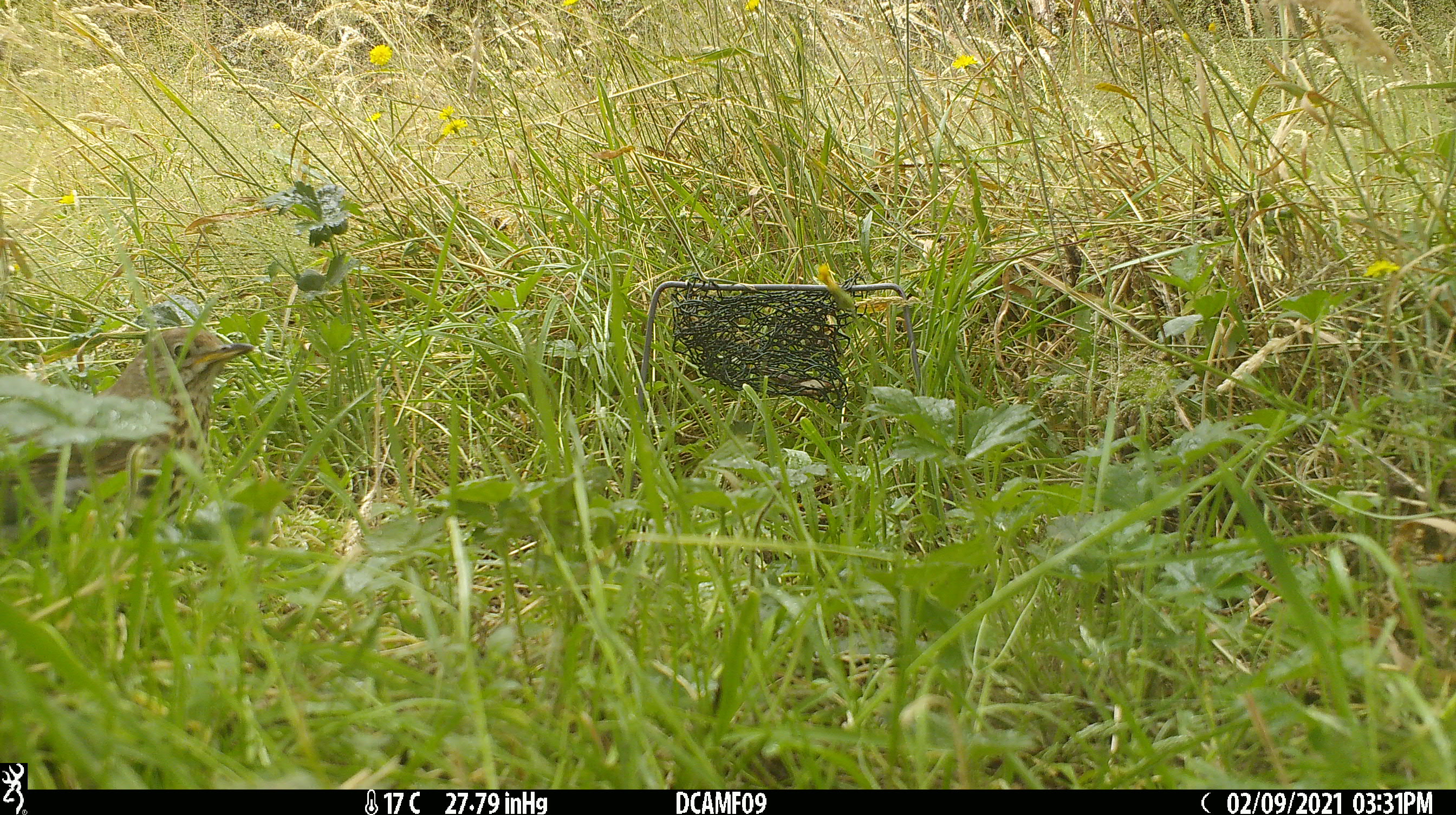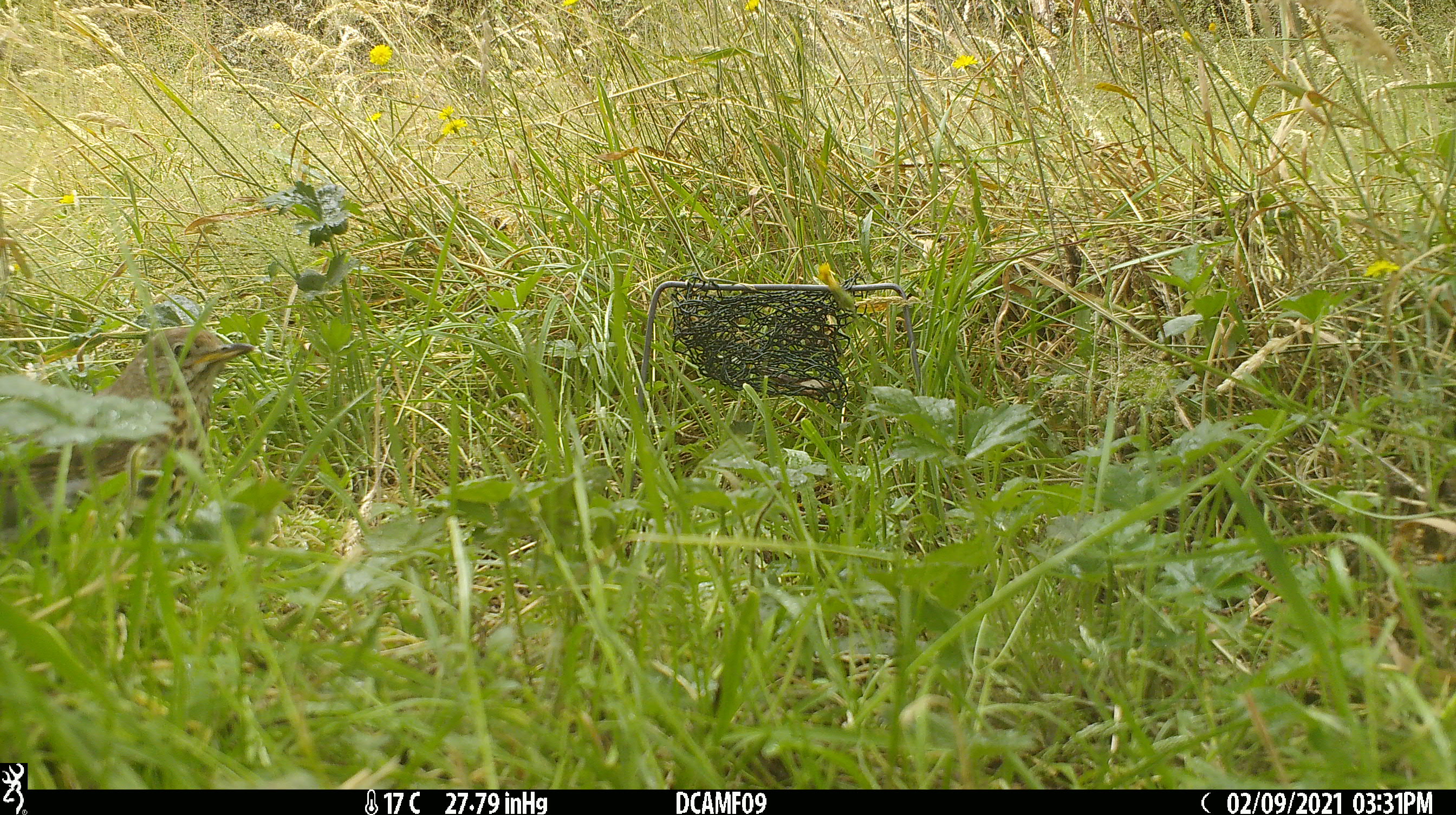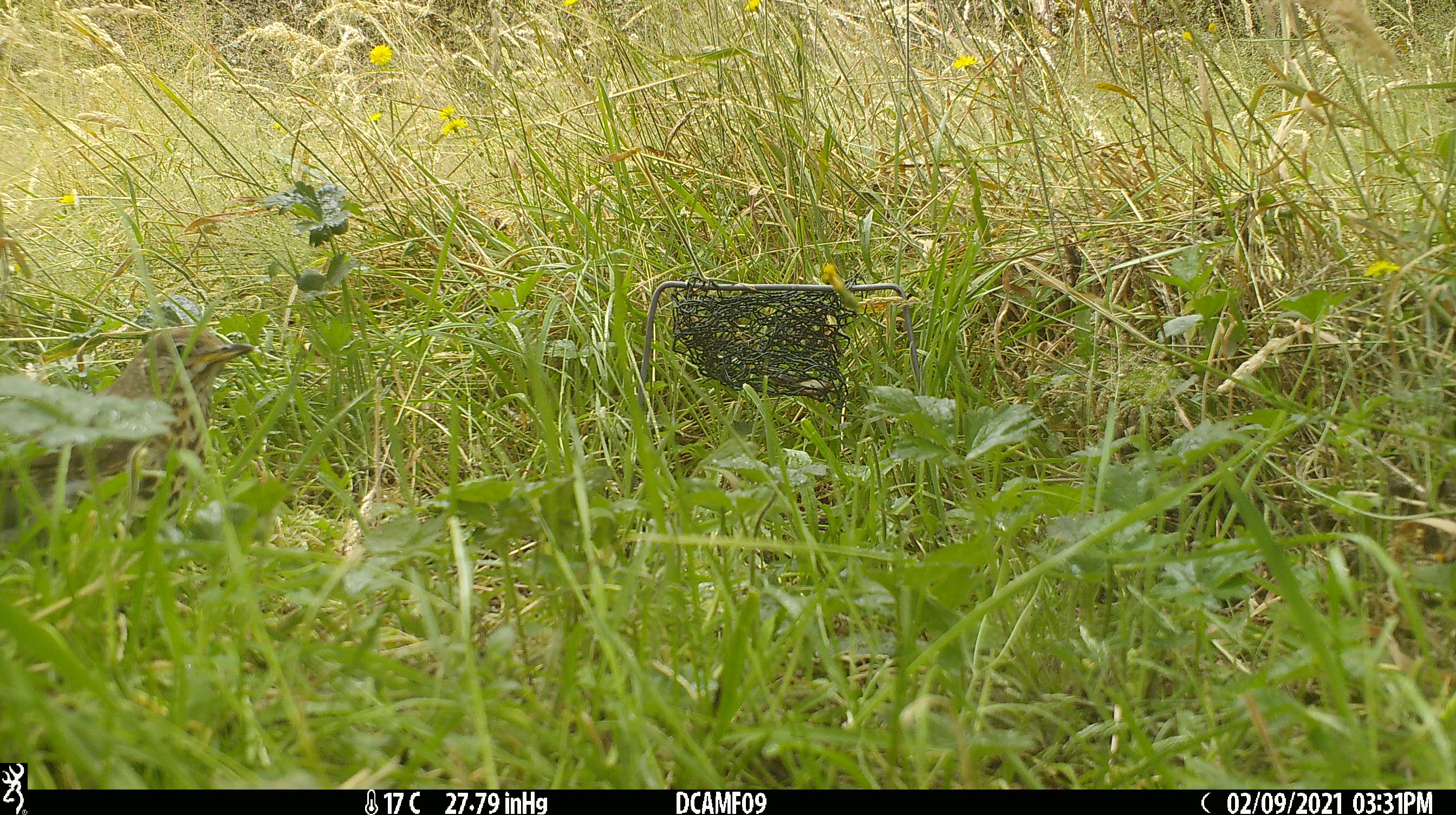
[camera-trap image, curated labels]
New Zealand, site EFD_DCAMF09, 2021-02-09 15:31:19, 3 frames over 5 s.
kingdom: Animalia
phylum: Chordata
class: Aves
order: Passeriformes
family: Turdidae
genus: Turdus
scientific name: Turdus philomelos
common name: song thrush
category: thrush